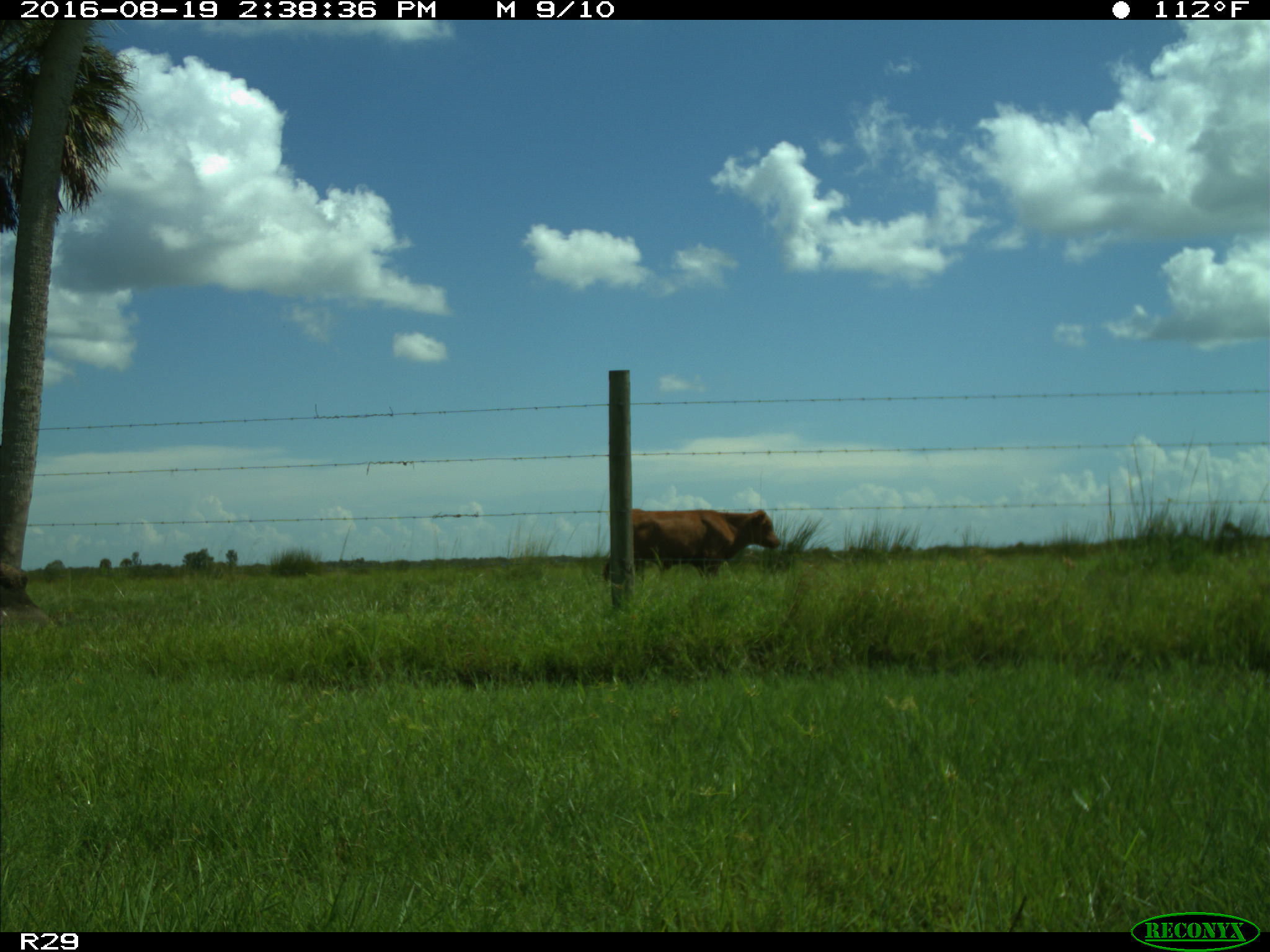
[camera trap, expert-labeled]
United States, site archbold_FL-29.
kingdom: Animalia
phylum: Chordata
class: Mammalia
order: Artiodactyla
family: Bovidae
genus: Bos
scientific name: Bos taurus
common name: domestic cow